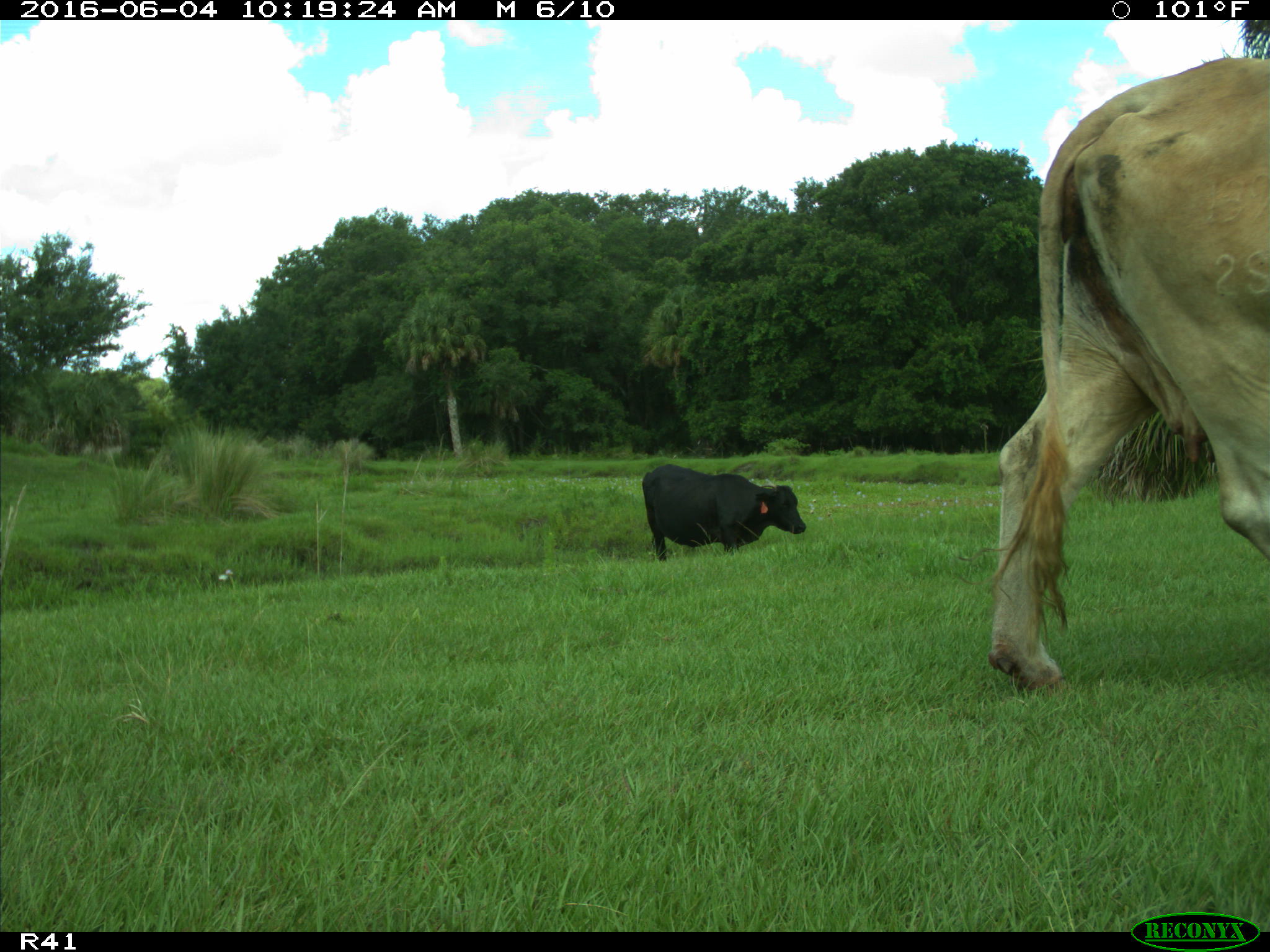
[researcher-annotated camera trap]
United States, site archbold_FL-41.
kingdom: Animalia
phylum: Chordata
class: Mammalia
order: Artiodactyla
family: Bovidae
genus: Bos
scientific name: Bos taurus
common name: domestic cow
Bos taurus (domestic cow).